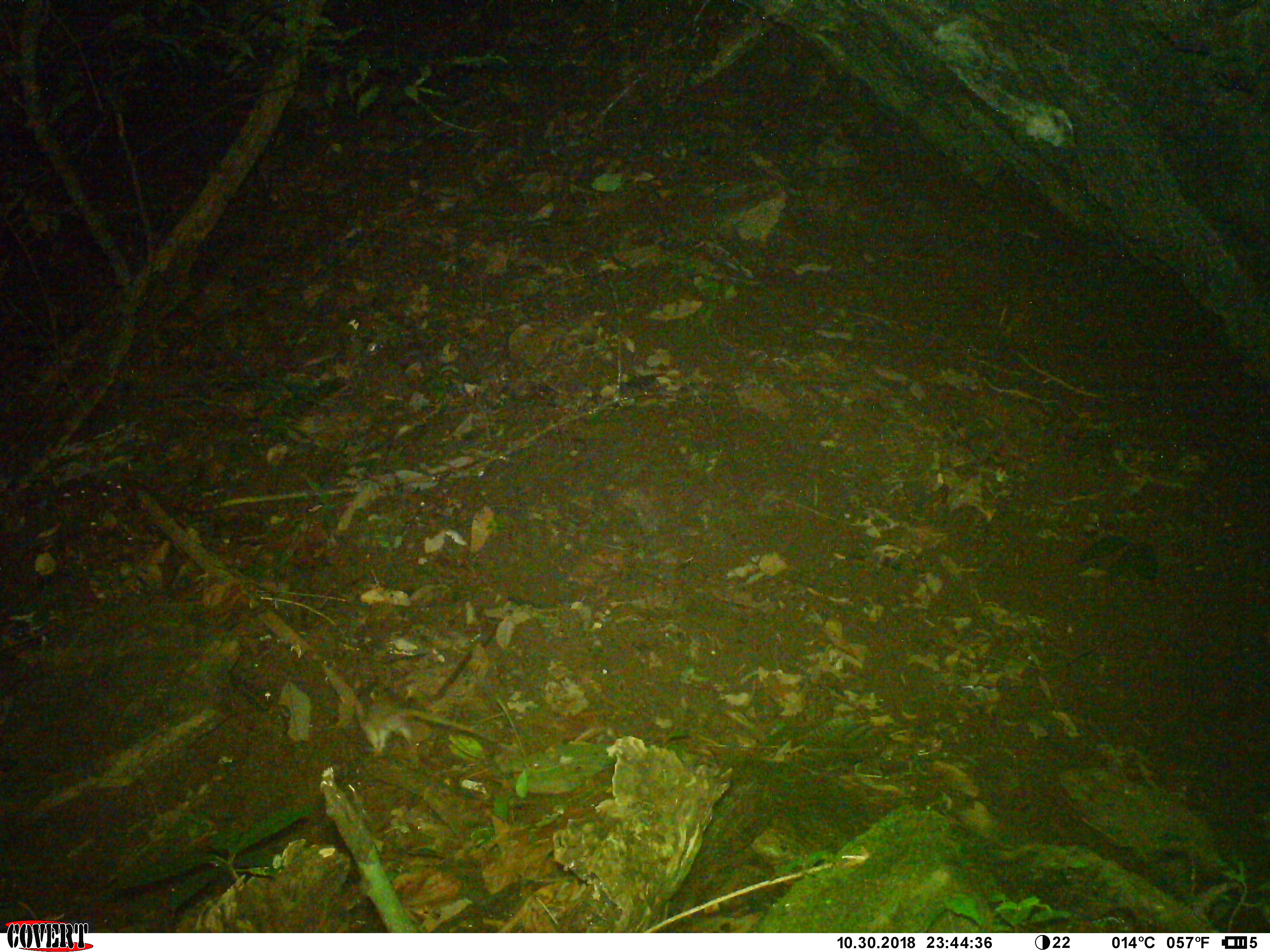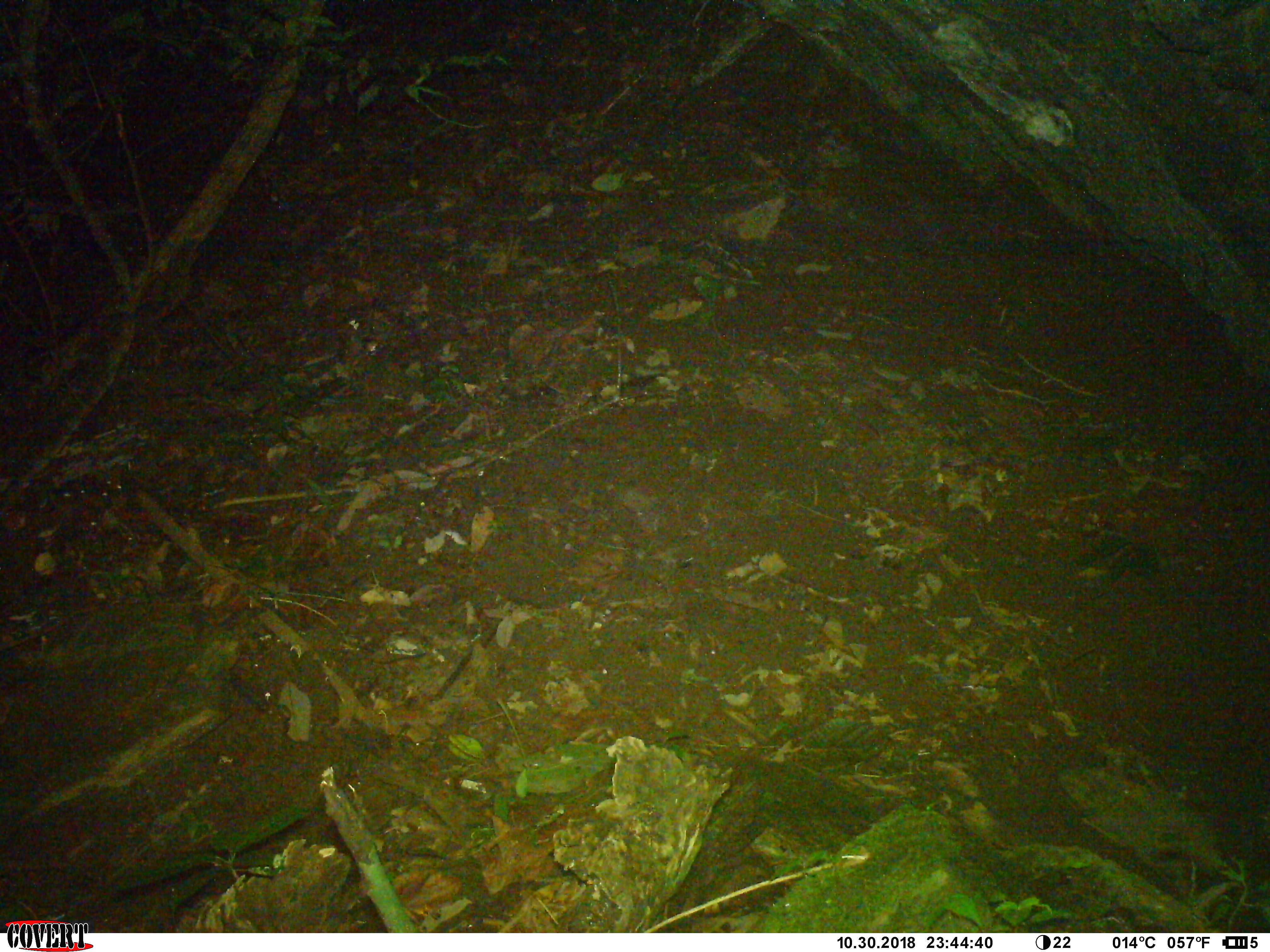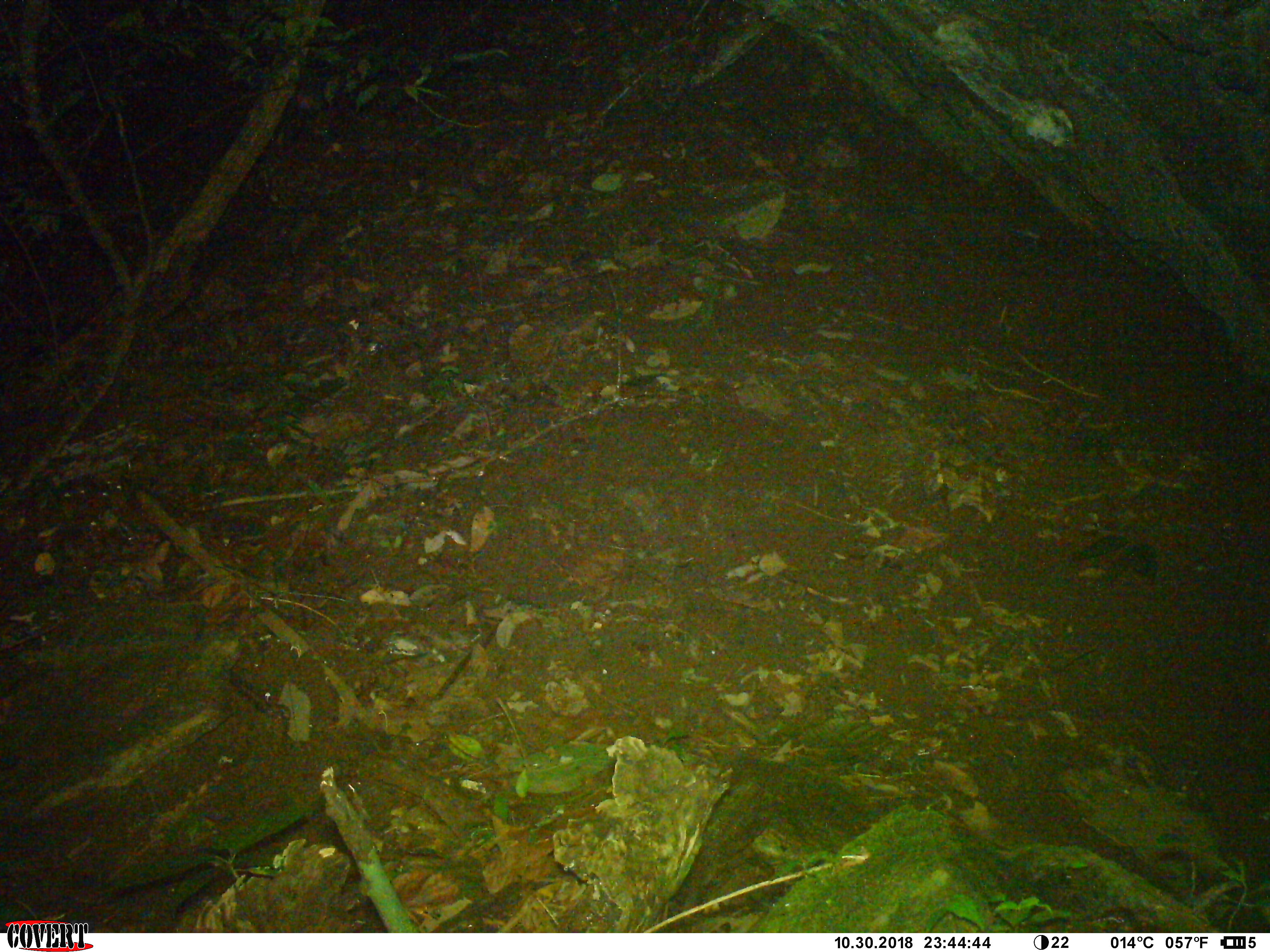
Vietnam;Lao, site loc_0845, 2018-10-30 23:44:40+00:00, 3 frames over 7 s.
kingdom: Animalia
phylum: Chordata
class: Mammalia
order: Rodentia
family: Muridae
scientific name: Muridae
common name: old-world mice and rats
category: unidentified murid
Unidentified murid (old-world mice and rats) (Muridae). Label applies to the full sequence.